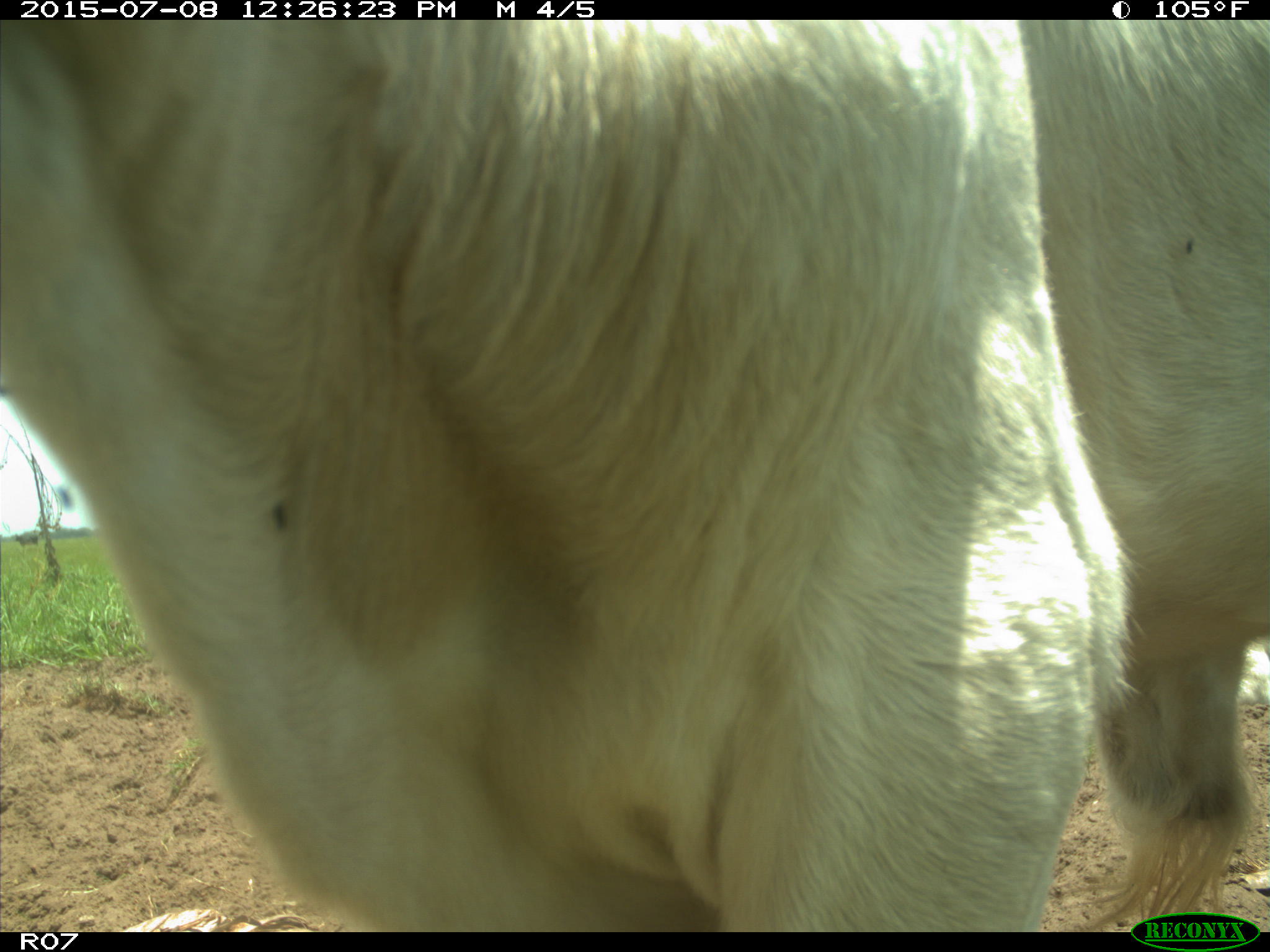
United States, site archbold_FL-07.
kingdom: Animalia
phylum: Chordata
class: Mammalia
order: Artiodactyla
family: Bovidae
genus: Bos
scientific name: Bos taurus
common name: domestic cow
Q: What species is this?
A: Bos taurus (domestic cow).